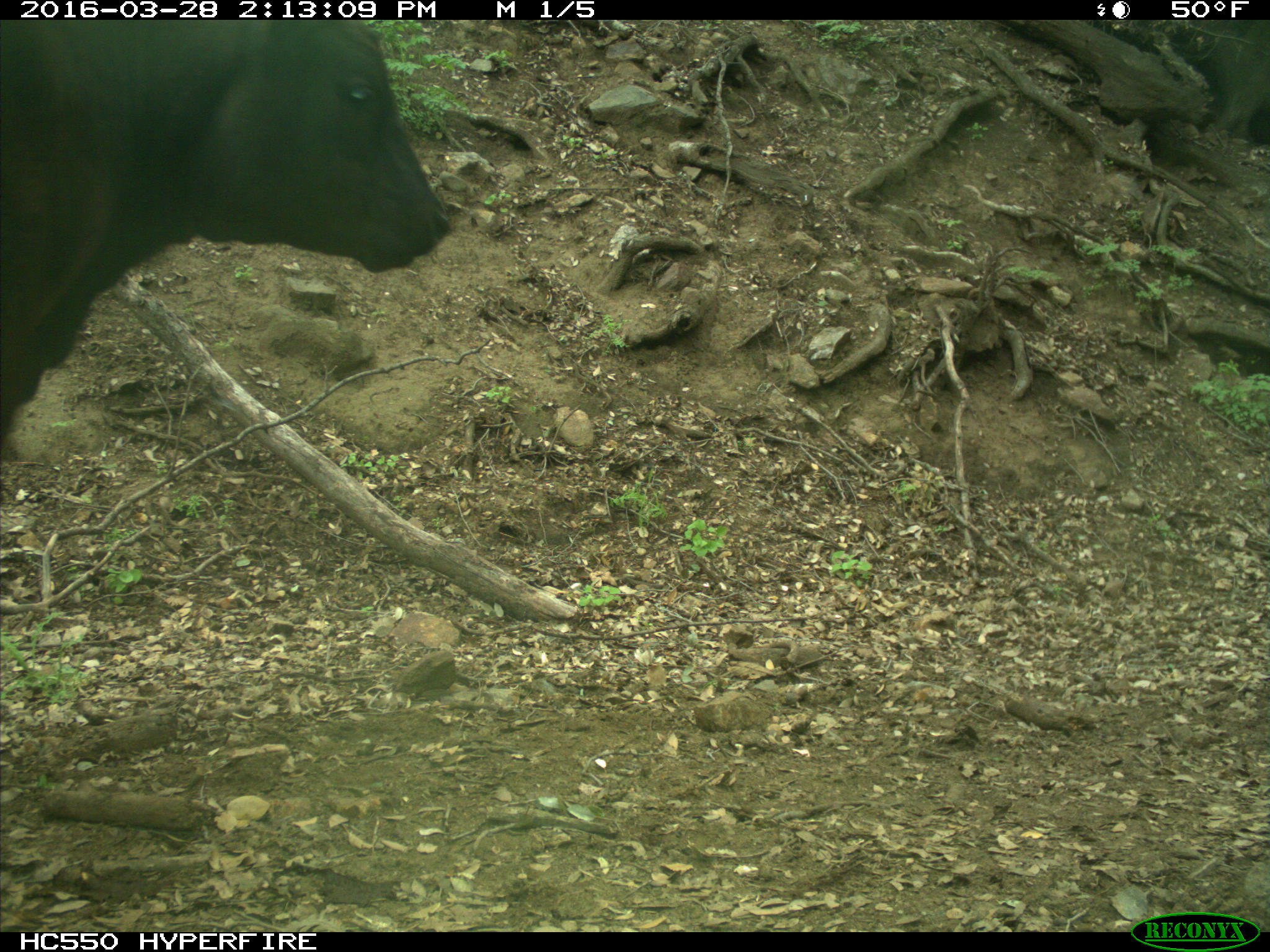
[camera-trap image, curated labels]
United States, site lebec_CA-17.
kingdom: Animalia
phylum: Chordata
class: Mammalia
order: Artiodactyla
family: Bovidae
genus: Bos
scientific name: Bos taurus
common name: domestic cow